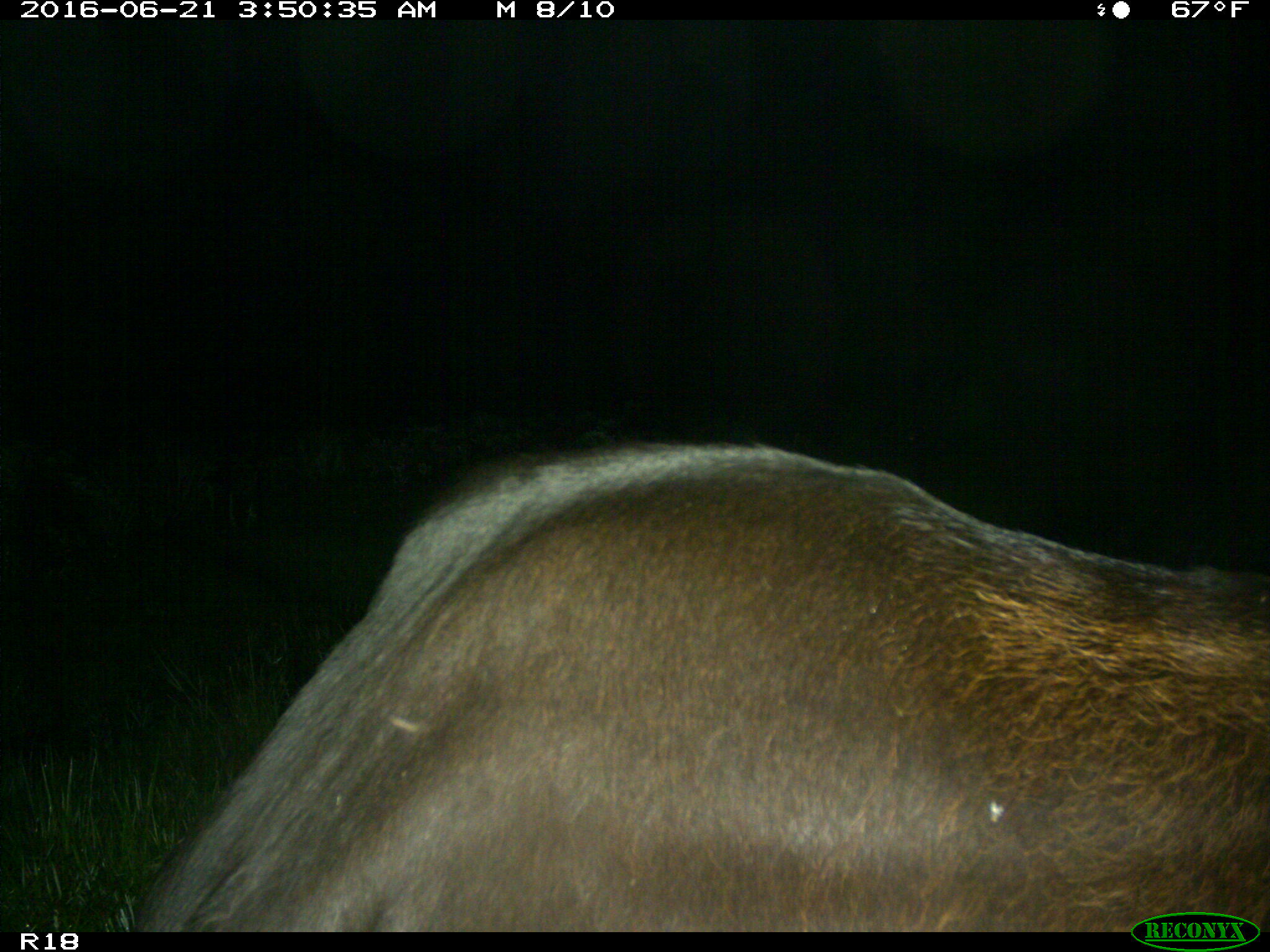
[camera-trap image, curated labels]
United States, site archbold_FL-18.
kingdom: Animalia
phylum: Chordata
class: Mammalia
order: Artiodactyla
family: Bovidae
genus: Bos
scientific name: Bos taurus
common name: domestic cow